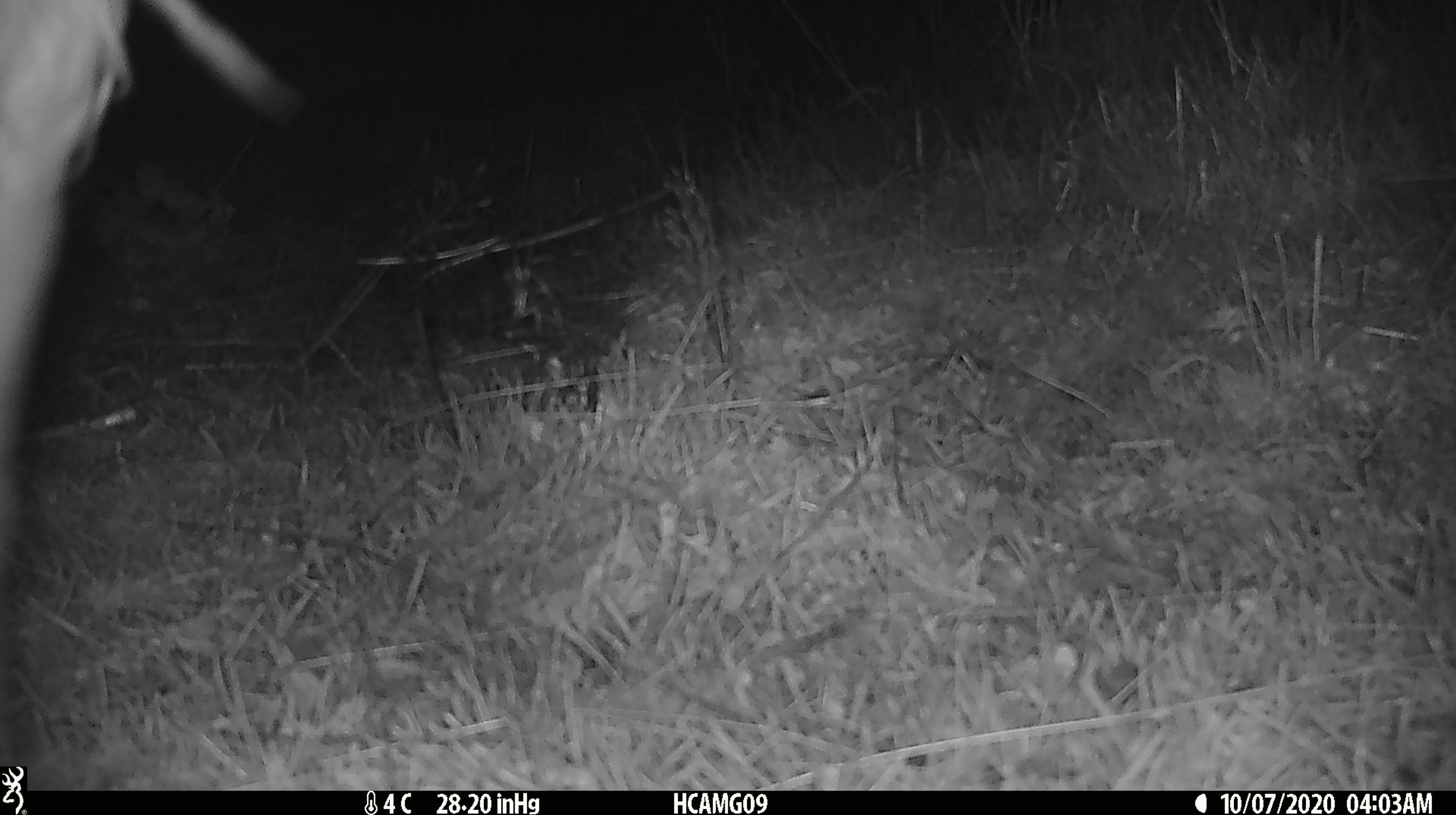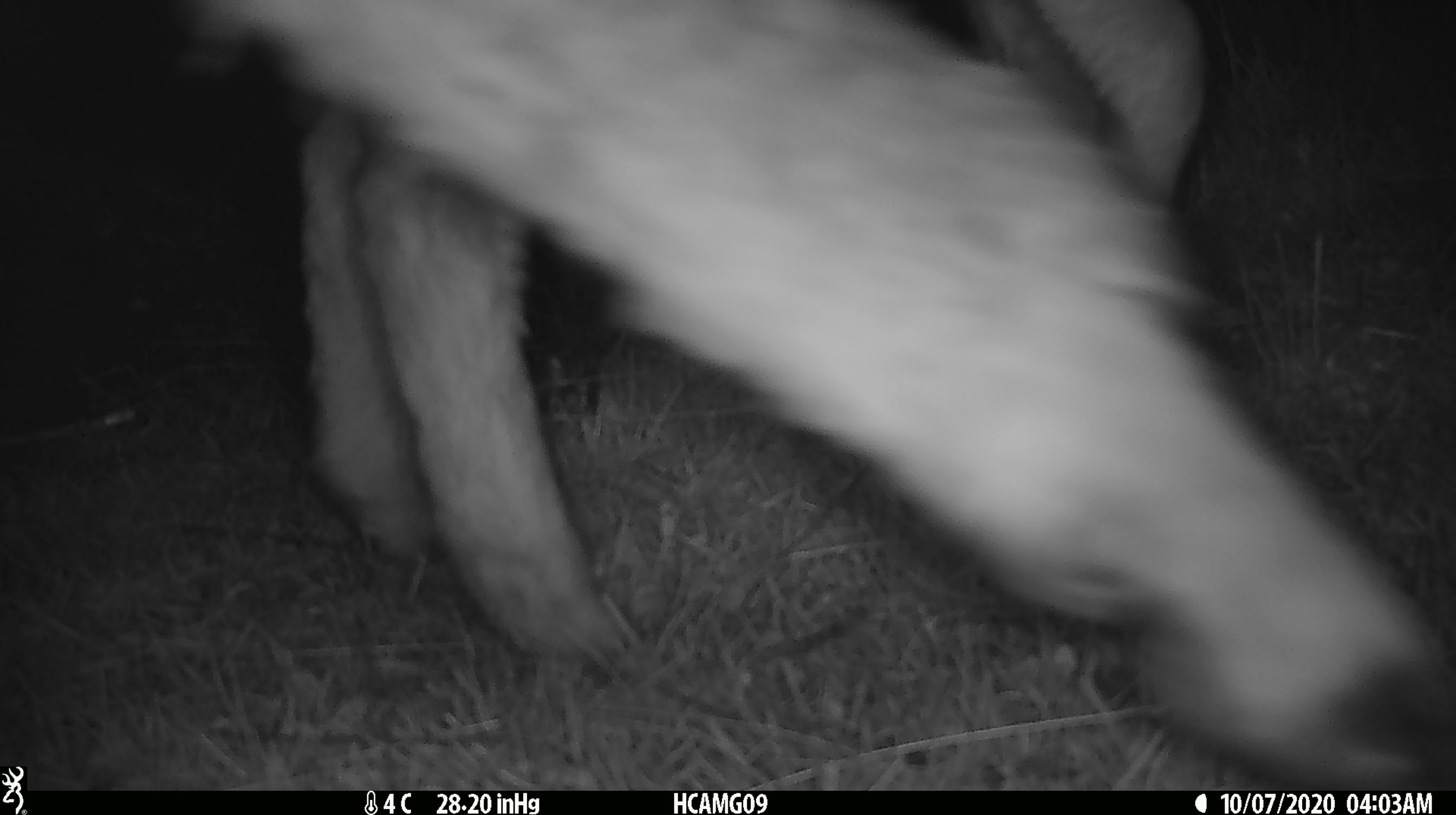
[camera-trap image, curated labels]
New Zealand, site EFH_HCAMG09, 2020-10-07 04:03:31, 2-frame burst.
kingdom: Animalia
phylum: Chordata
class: Mammalia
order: Artiodactyla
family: Bovidae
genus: Ovis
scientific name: Ovis aries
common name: domestic sheep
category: sheep